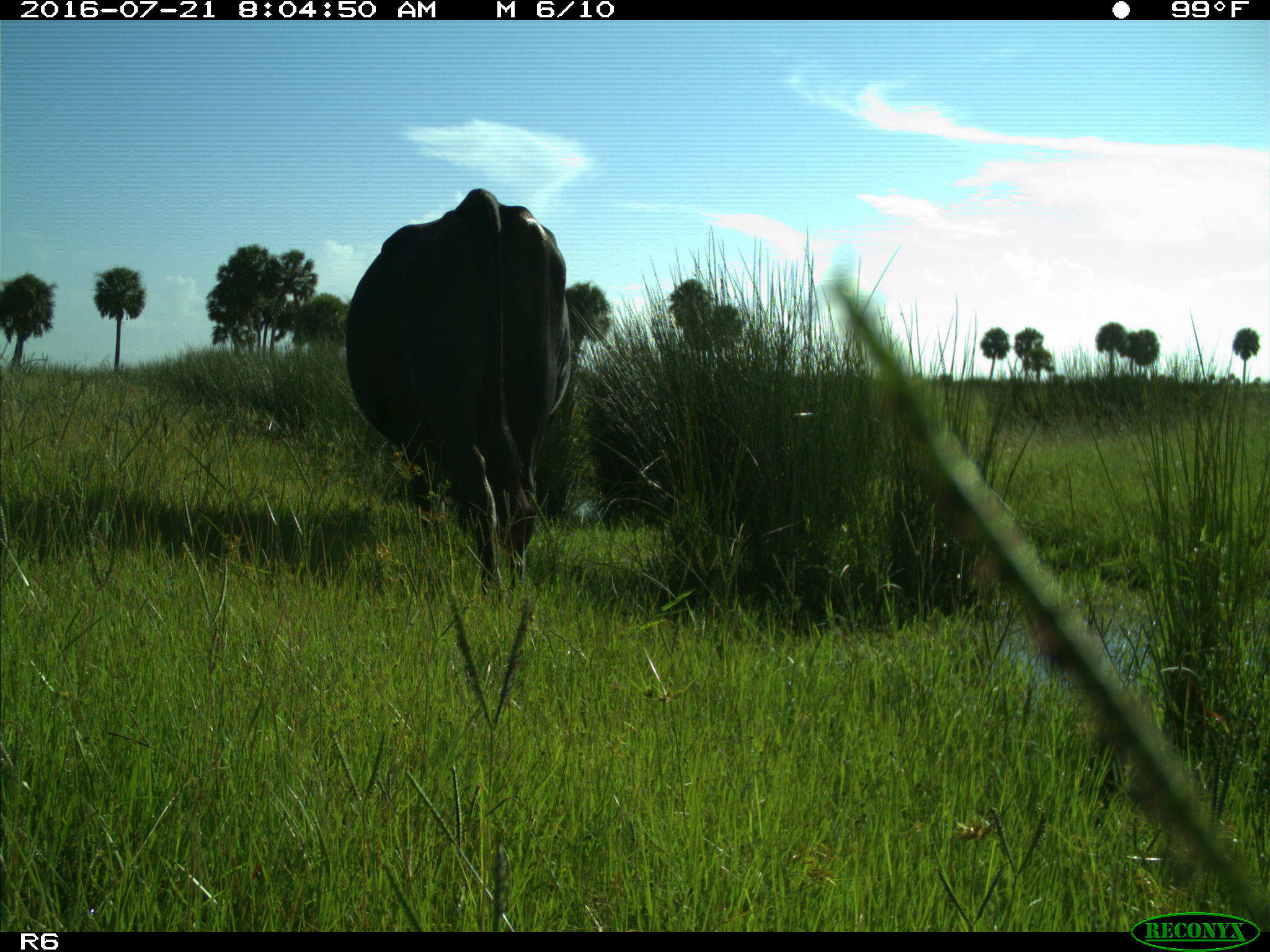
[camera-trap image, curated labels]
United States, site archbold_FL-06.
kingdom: Animalia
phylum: Chordata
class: Mammalia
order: Artiodactyla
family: Bovidae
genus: Bos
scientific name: Bos taurus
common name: domestic cow